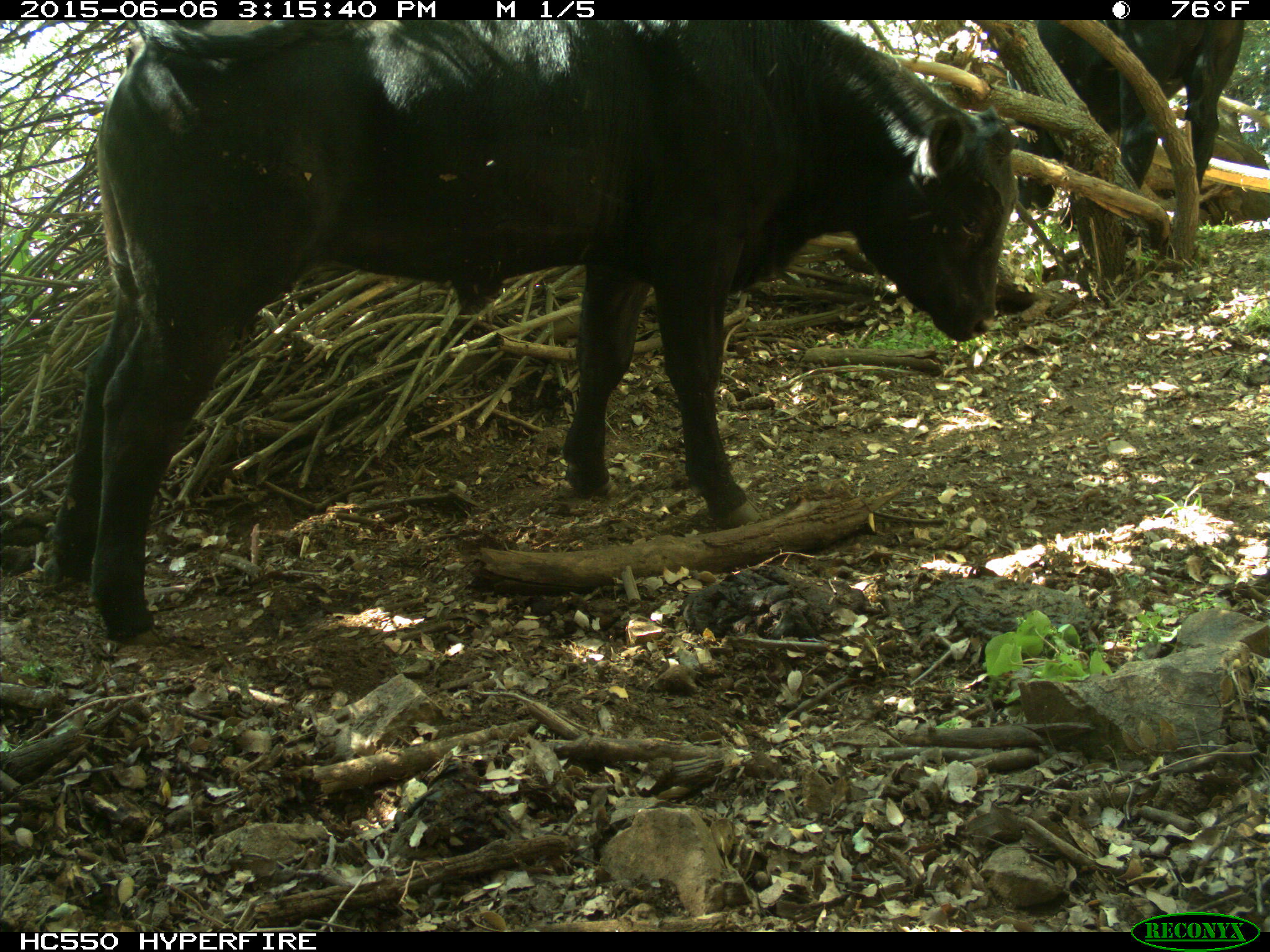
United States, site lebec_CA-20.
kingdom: Animalia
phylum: Chordata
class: Mammalia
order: Artiodactyla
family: Bovidae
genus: Bos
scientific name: Bos taurus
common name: domestic cow